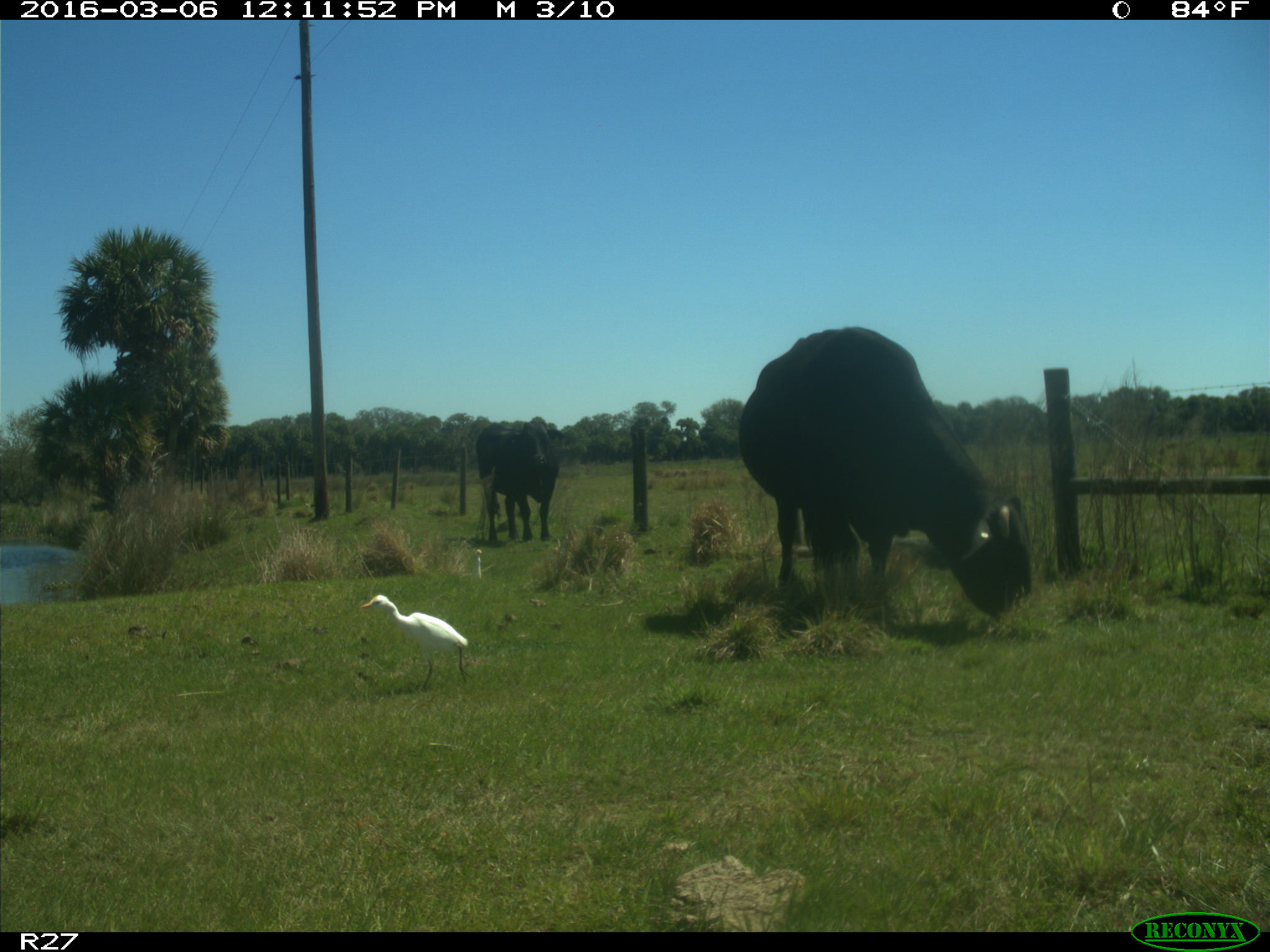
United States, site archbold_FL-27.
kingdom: Animalia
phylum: Chordata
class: Mammalia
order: Artiodactyla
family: Bovidae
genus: Bos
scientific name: Bos taurus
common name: domestic cow